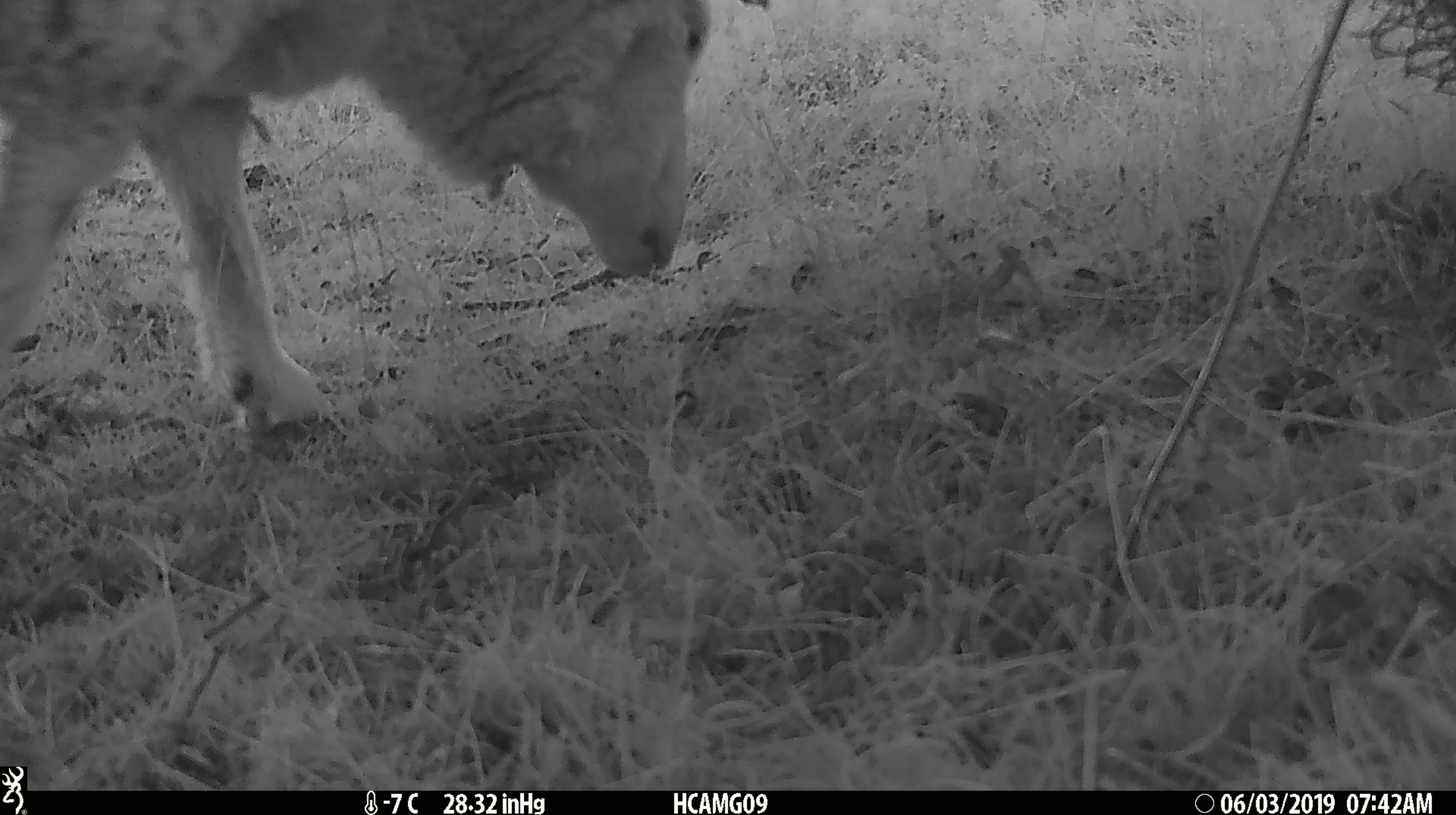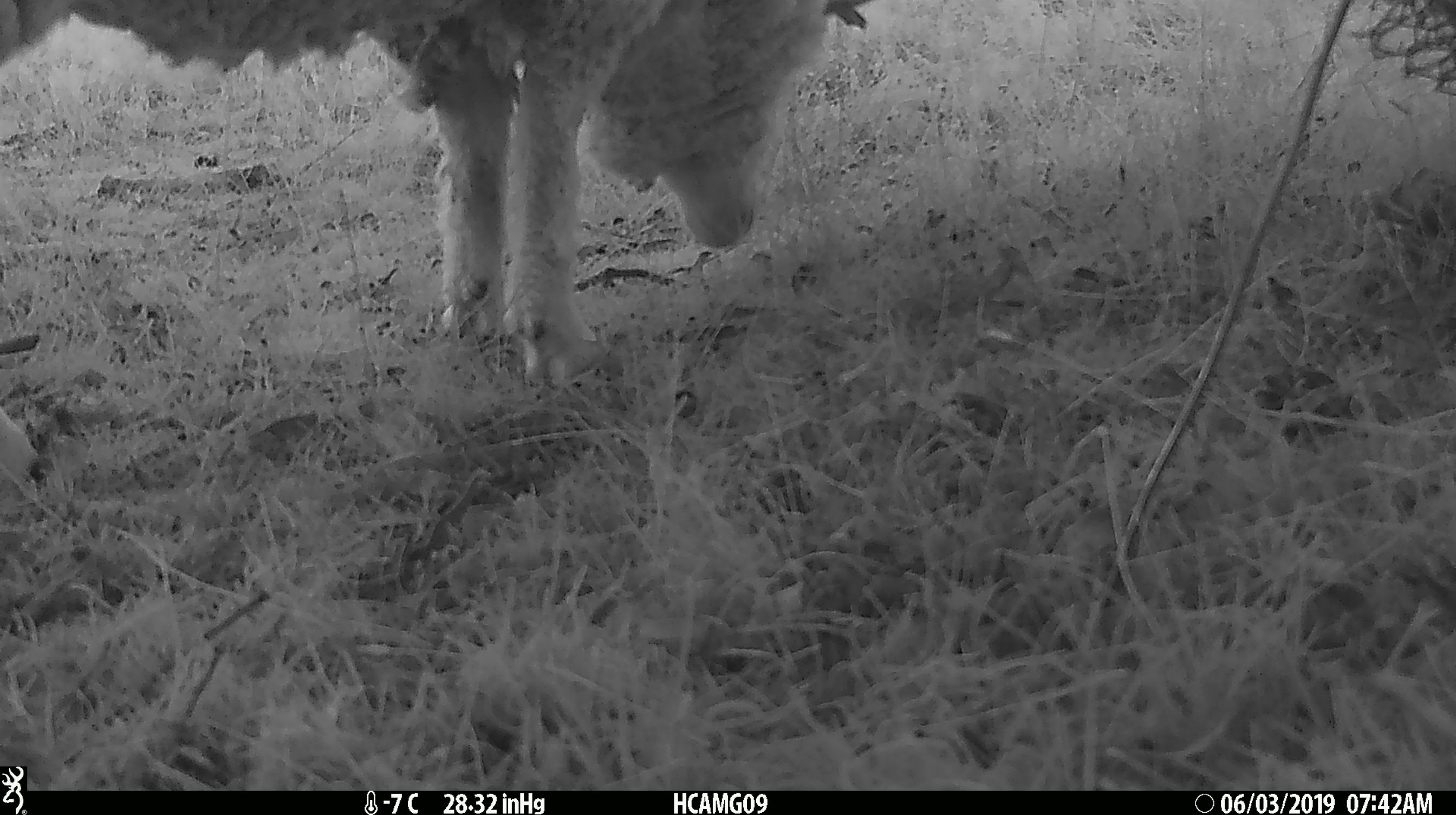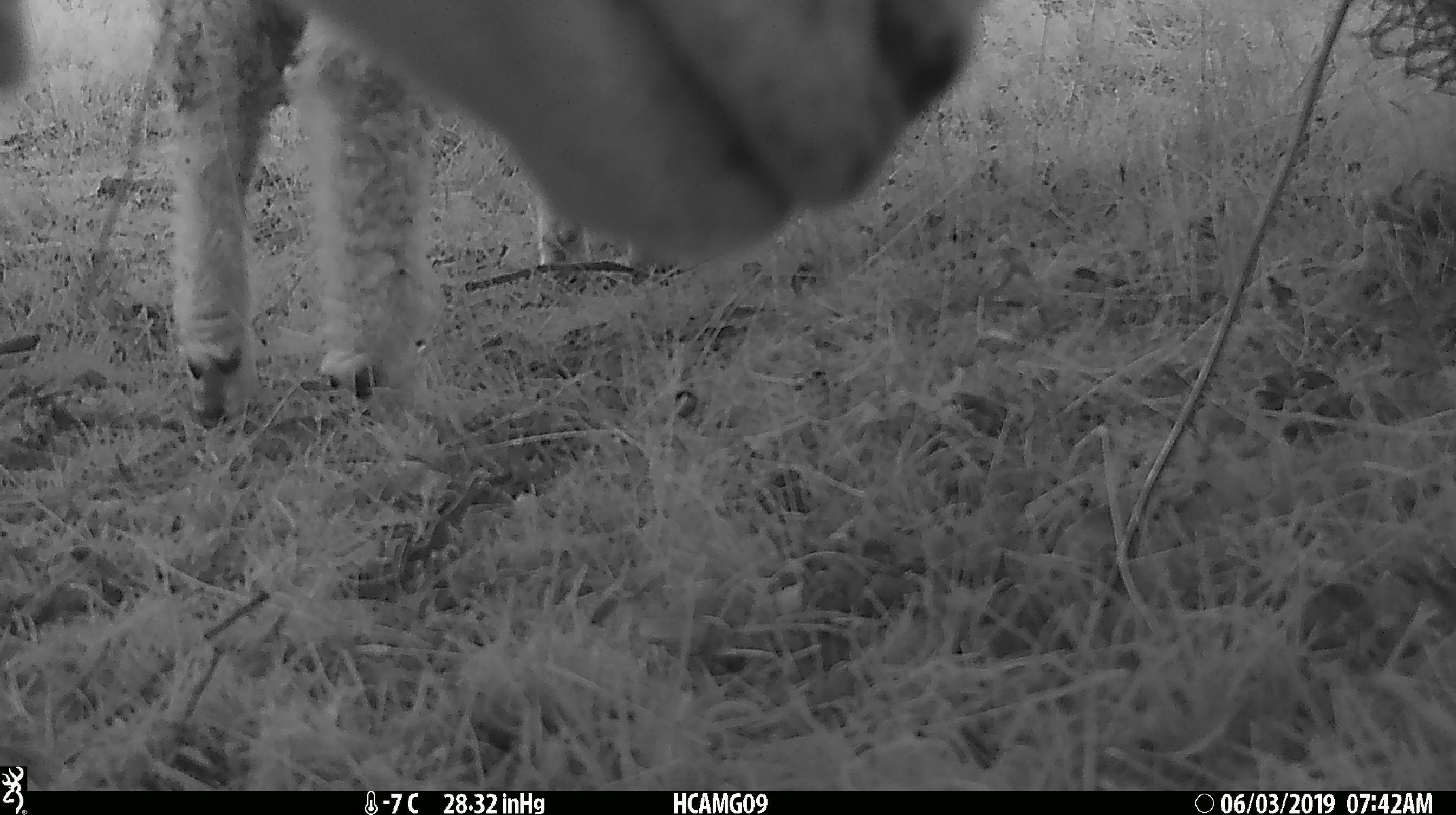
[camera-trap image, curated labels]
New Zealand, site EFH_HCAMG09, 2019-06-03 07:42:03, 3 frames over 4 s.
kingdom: Animalia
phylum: Chordata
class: Mammalia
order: Artiodactyla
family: Bovidae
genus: Ovis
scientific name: Ovis aries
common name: domestic sheep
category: sheep